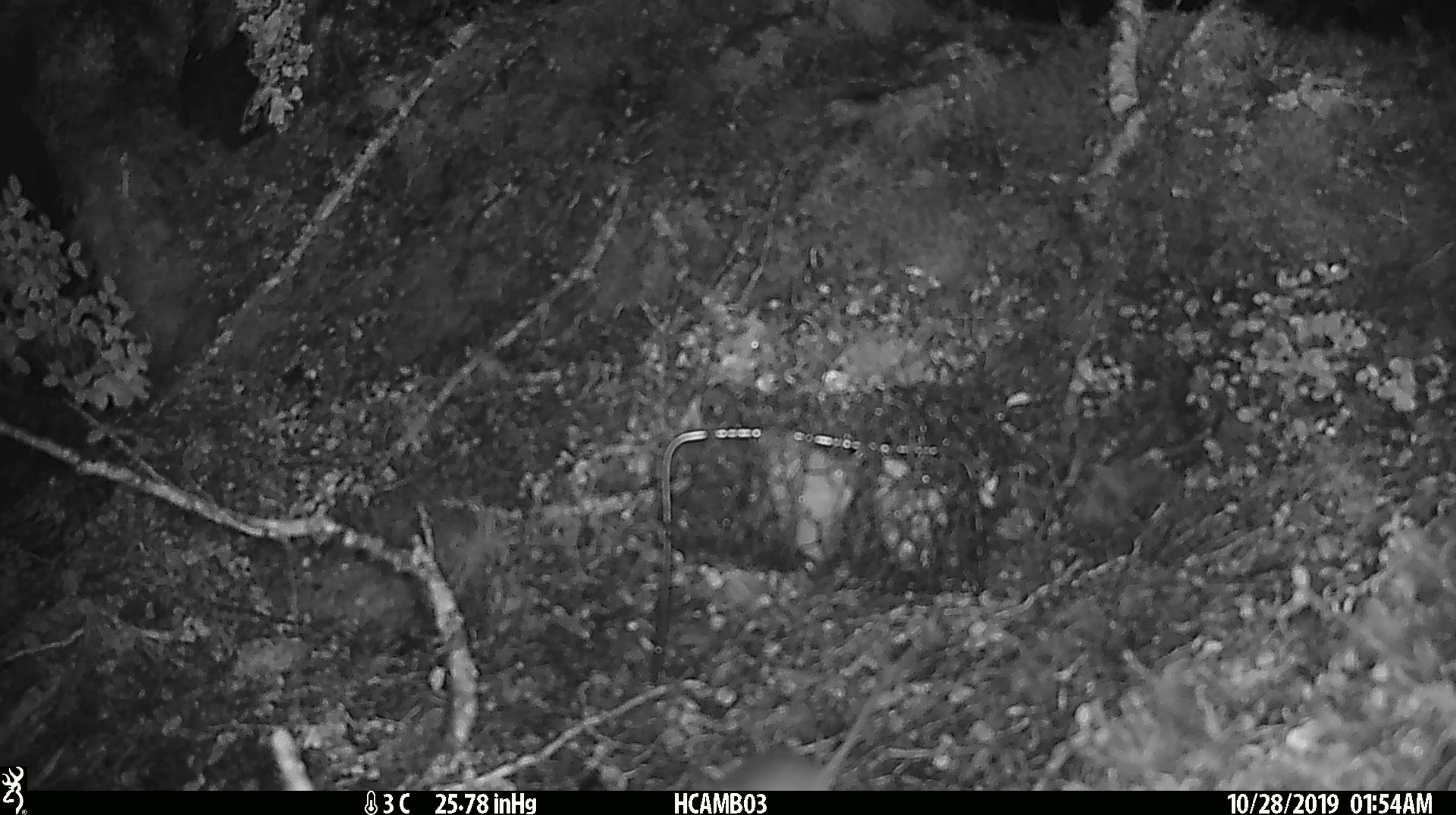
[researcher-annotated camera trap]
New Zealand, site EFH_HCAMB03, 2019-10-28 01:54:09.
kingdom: Animalia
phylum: Chordata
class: Mammalia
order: Rodentia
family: Muridae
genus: Mus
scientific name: Mus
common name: mouse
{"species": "mouse (Mus)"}